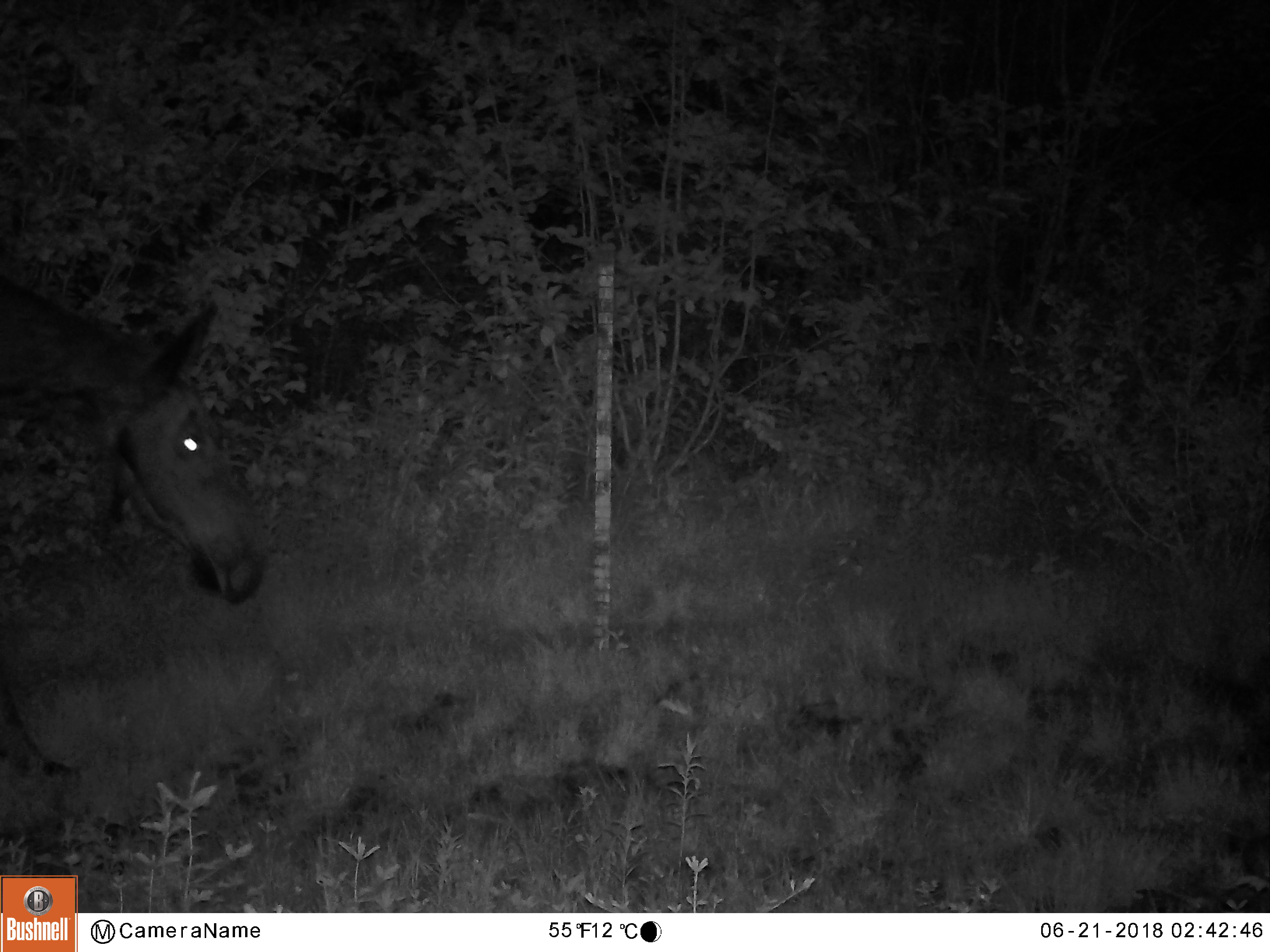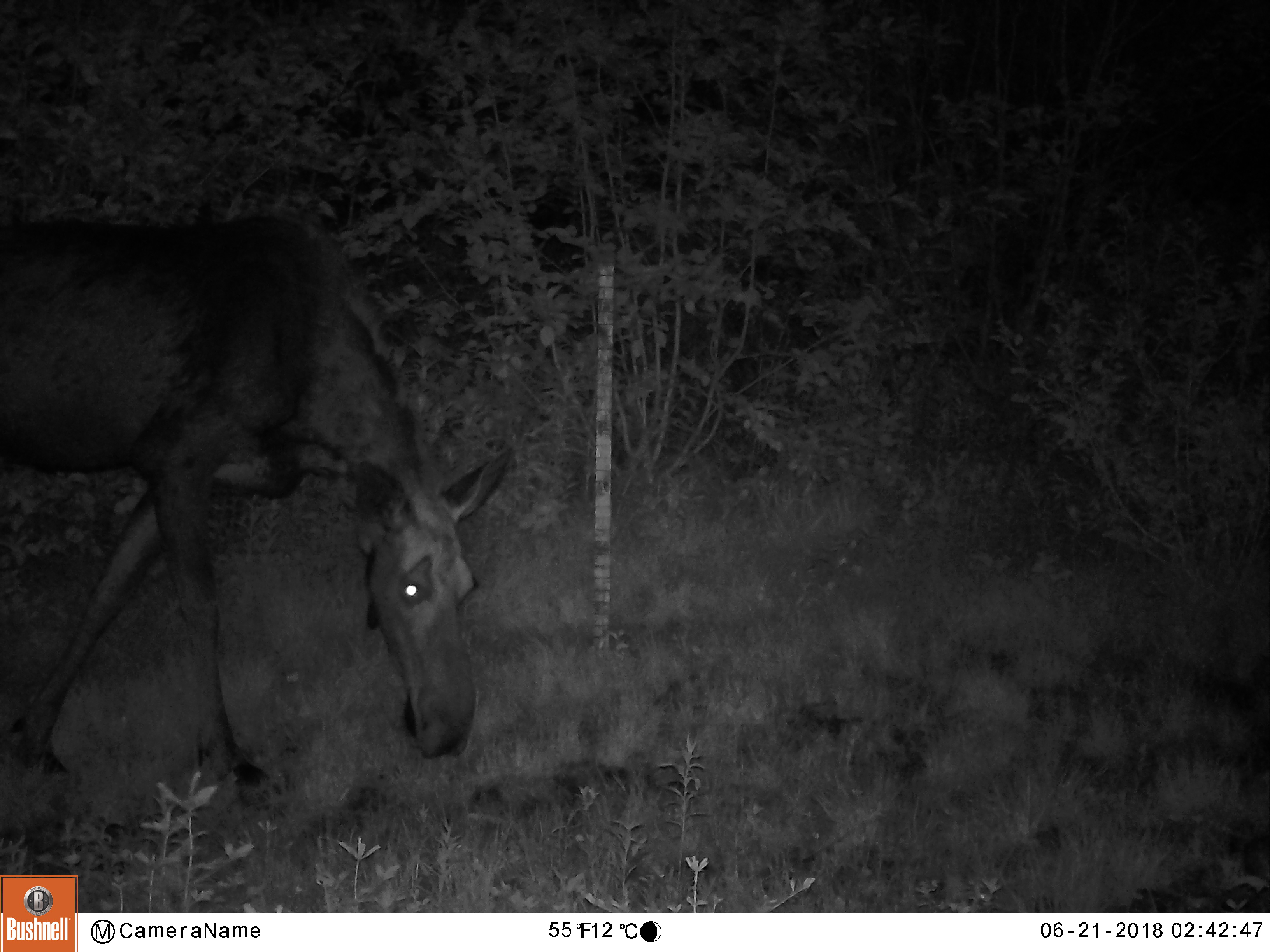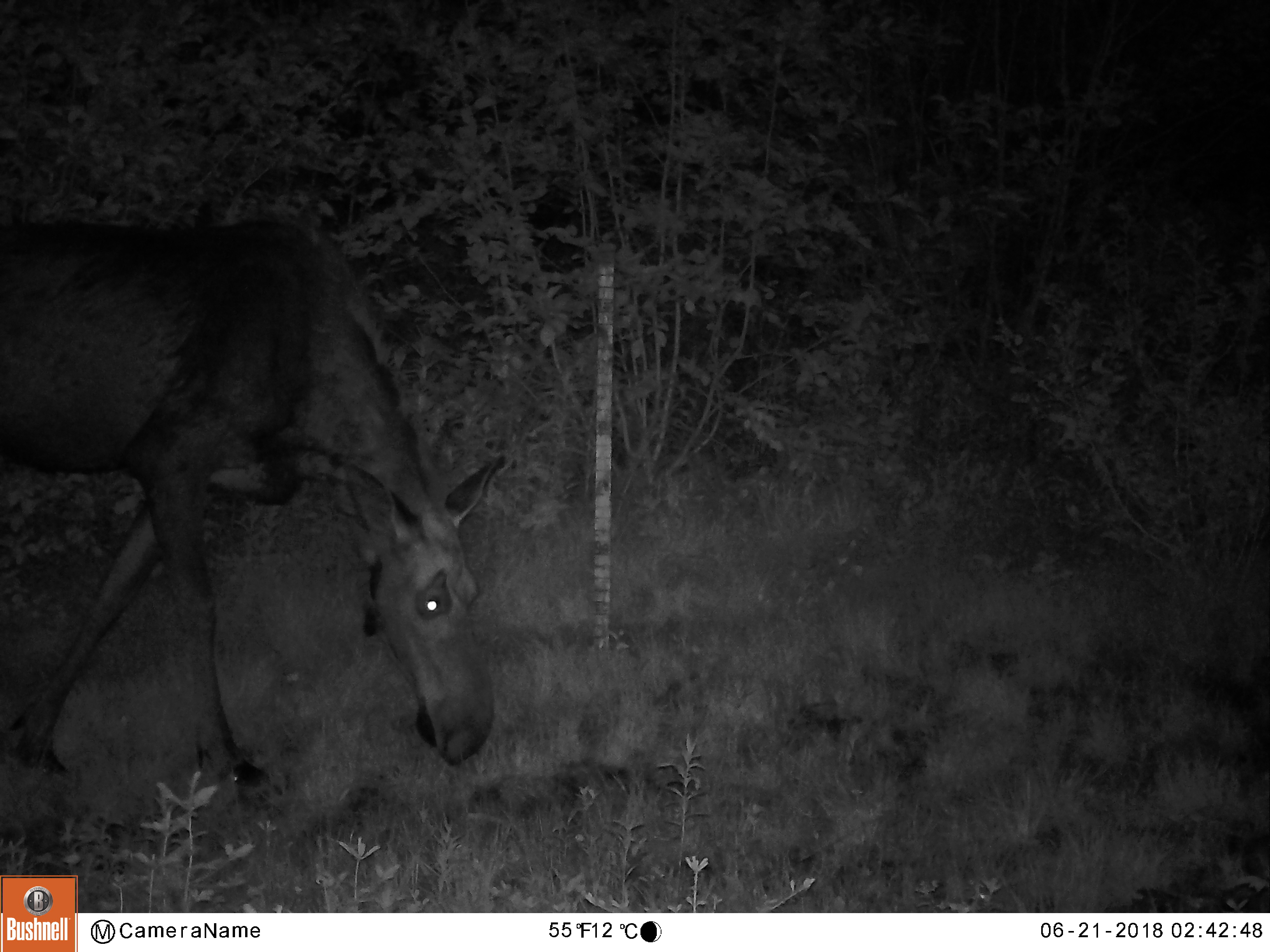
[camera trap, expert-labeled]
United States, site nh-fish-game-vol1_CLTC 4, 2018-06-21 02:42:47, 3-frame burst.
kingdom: Animalia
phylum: Chordata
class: Mammalia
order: Artiodactyla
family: Cervidae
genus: Alces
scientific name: Alces alces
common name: moose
Moose (Alces alces).